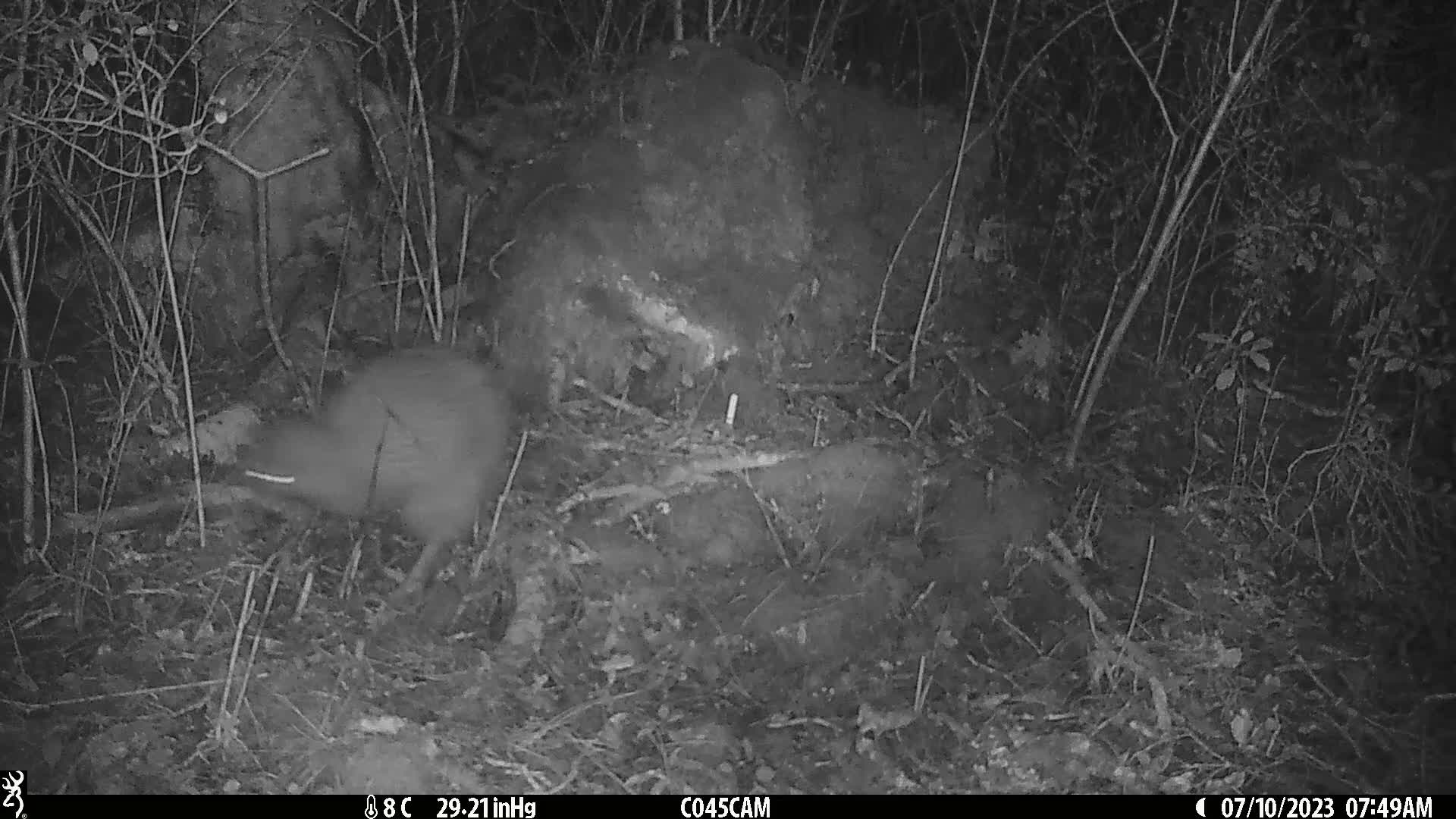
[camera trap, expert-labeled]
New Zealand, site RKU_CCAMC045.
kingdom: Animalia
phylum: Chordata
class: Aves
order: Apterygiformes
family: Apterygidae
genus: Apteryx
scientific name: Apteryx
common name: kiwi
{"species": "kiwi (Apteryx)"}